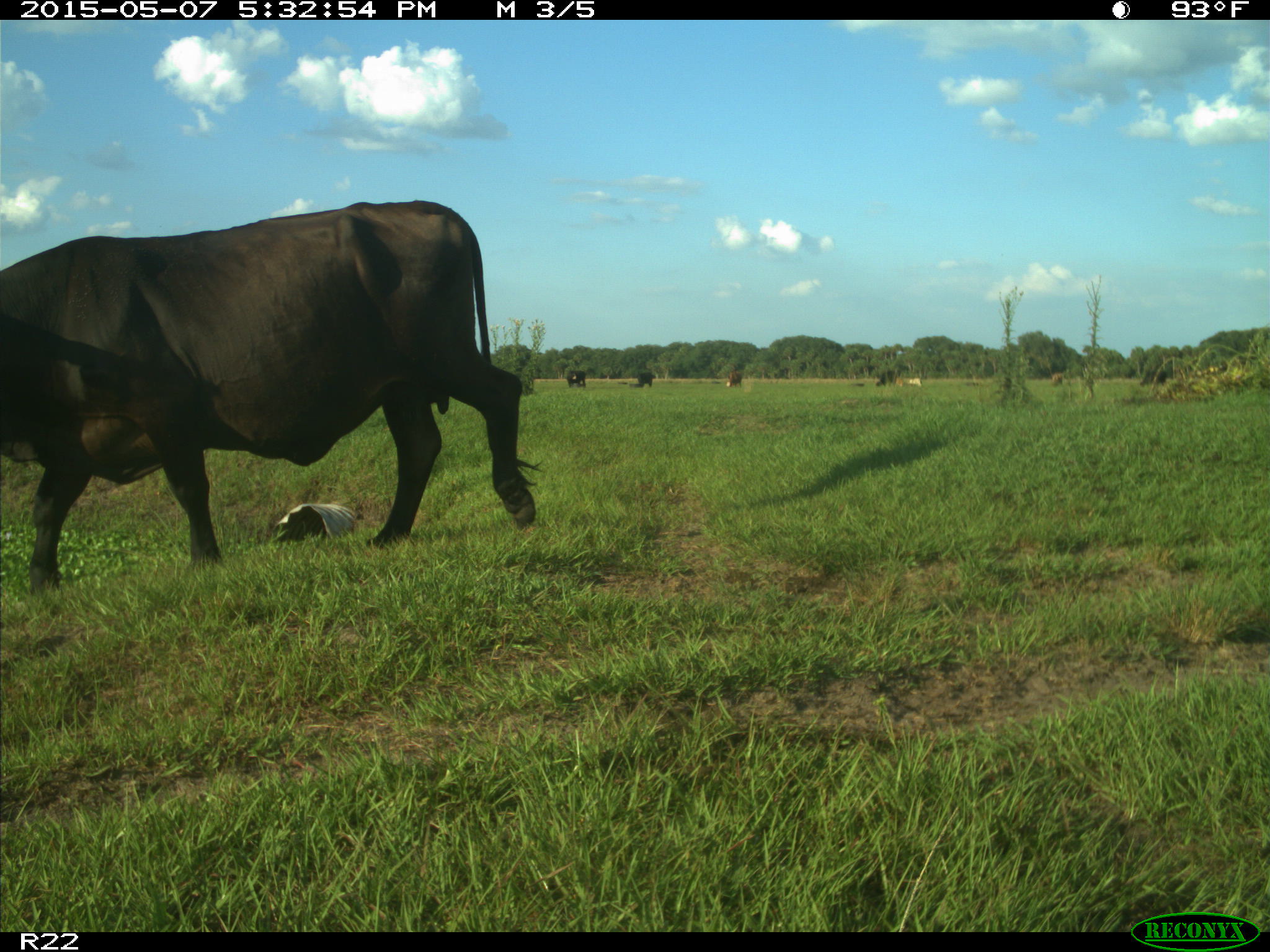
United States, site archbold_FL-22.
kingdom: Animalia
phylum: Chordata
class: Mammalia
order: Artiodactyla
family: Bovidae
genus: Bos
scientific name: Bos taurus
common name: domestic cow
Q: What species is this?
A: Bos taurus (domestic cow).